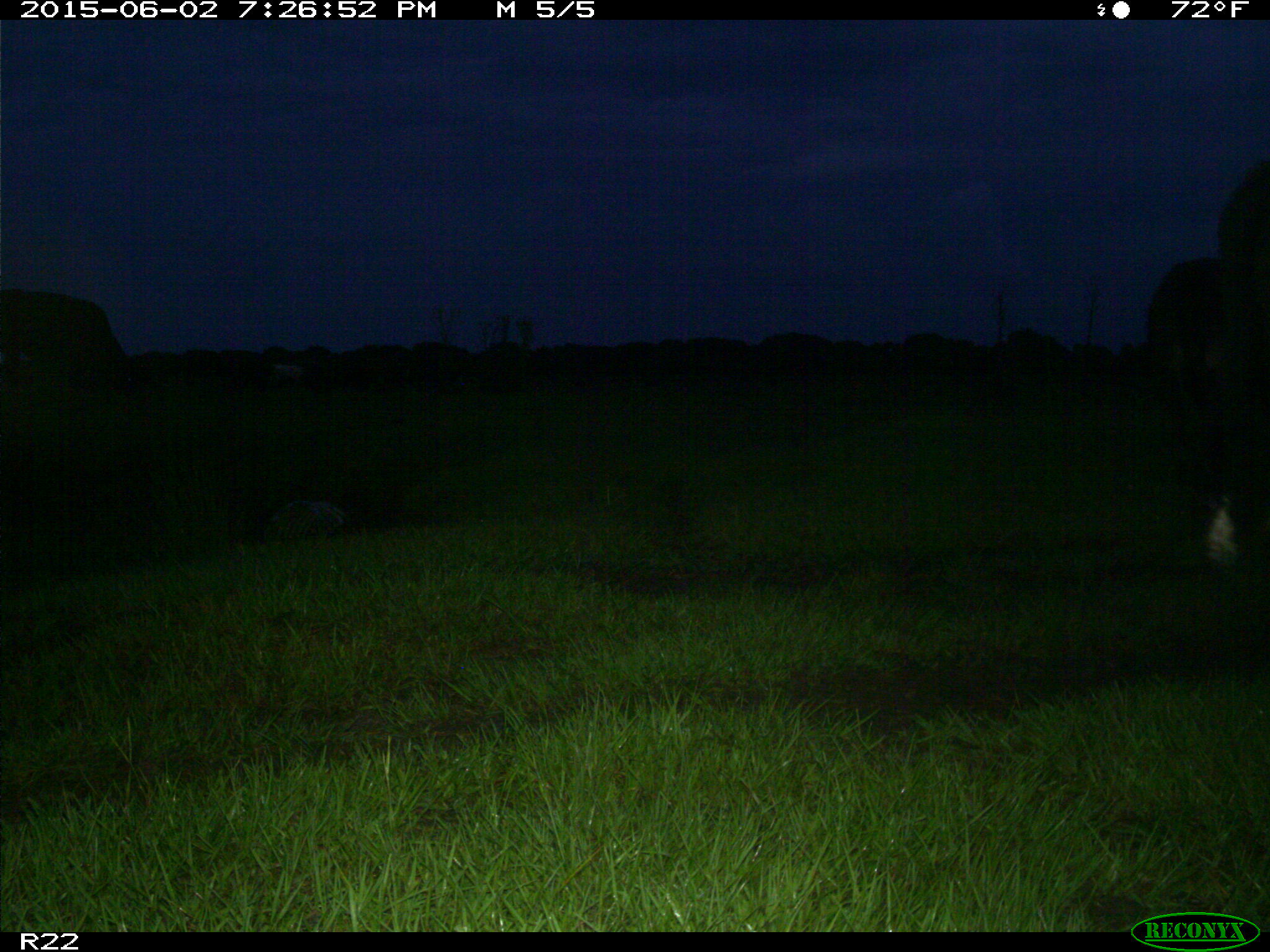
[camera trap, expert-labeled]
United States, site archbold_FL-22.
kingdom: Animalia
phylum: Chordata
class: Mammalia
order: Artiodactyla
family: Bovidae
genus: Bos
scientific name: Bos taurus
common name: domestic cow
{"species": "Bos taurus (domestic cow)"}